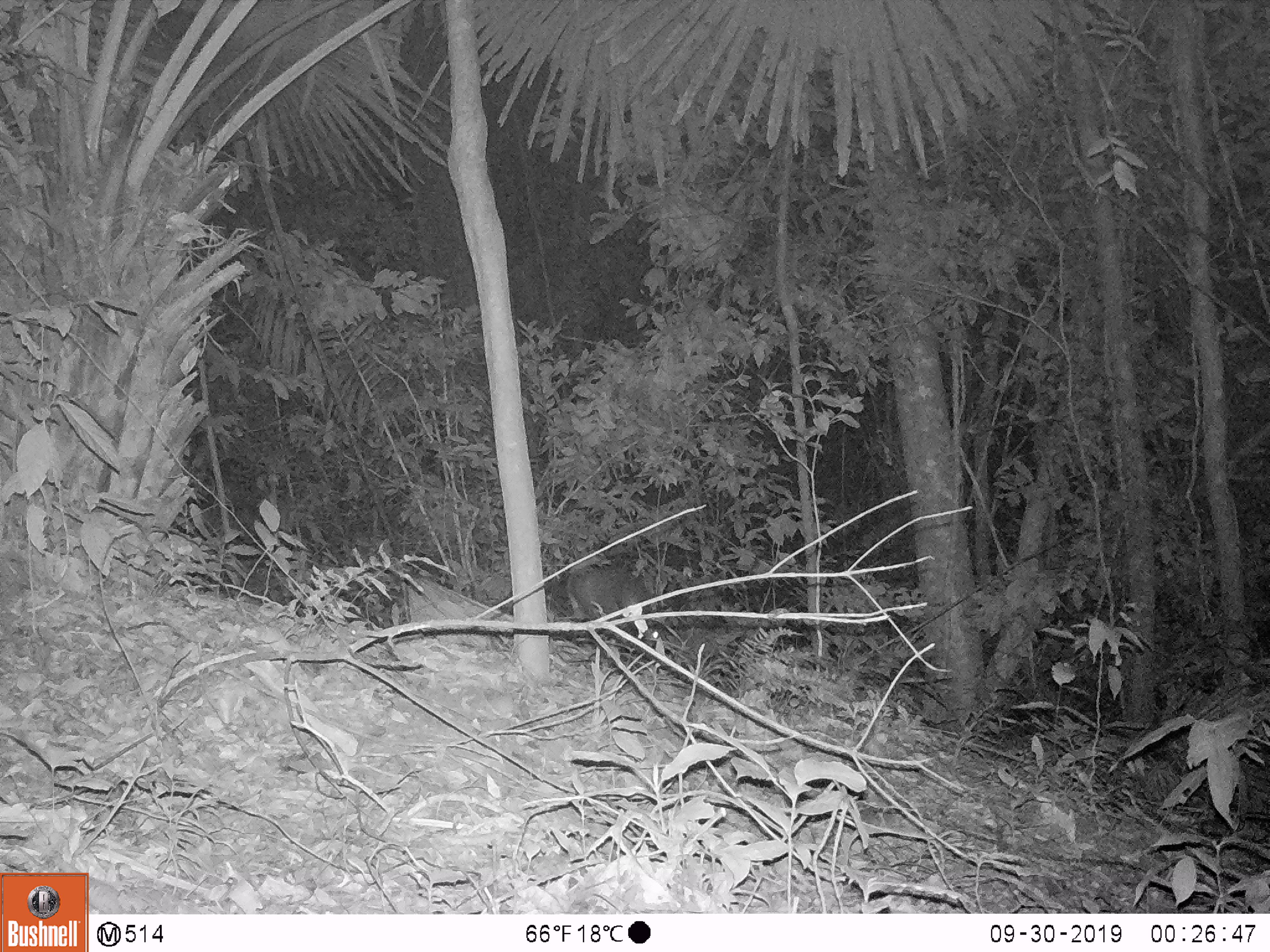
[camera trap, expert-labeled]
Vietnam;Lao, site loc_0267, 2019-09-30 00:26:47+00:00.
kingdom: Animalia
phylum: Chordata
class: Mammalia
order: Artiodactyla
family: Cervidae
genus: Muntiacus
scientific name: Muntiacus rooseveltorum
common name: roosevelt's muntjac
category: roosevelts muntjac group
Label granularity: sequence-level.